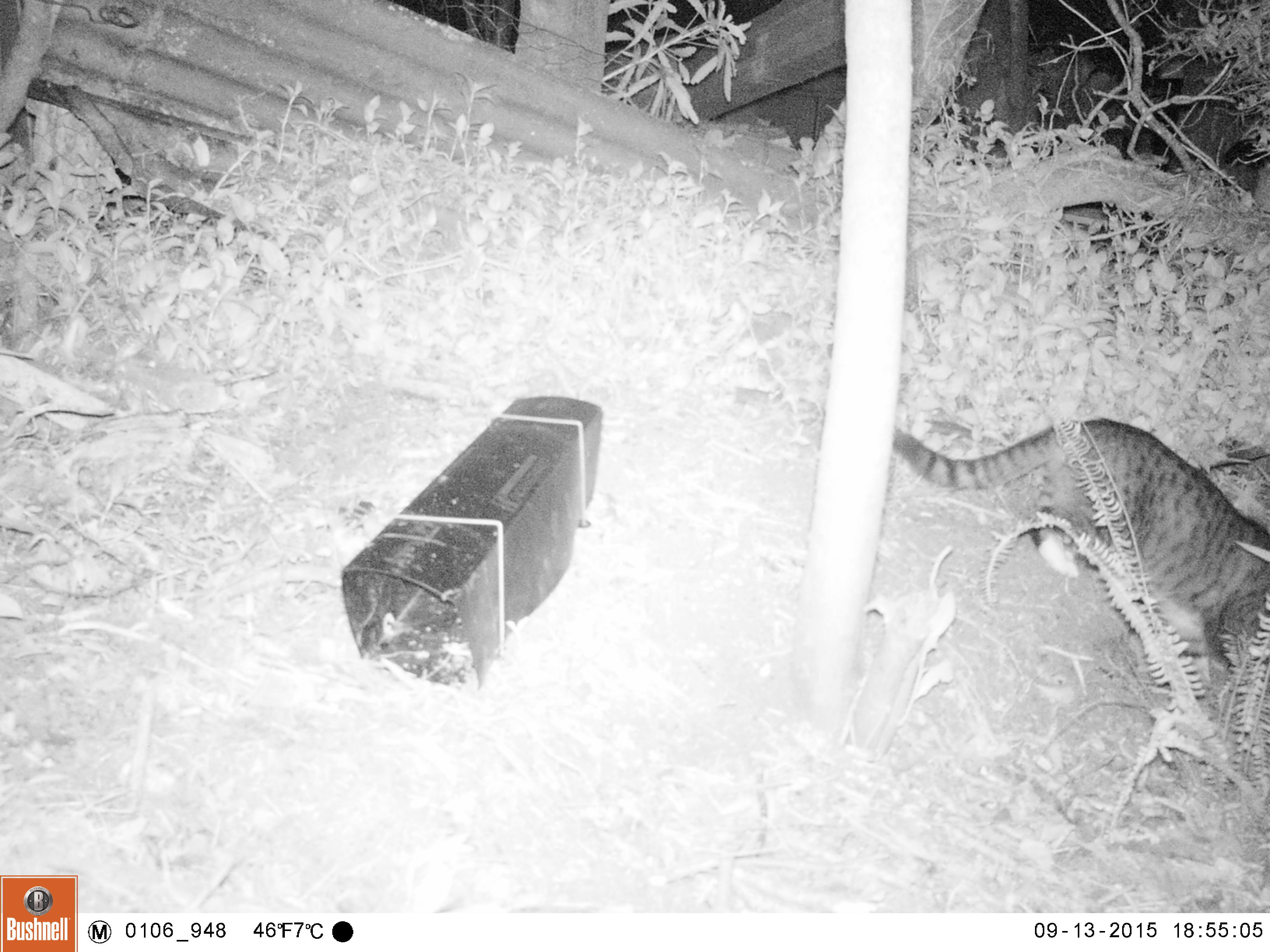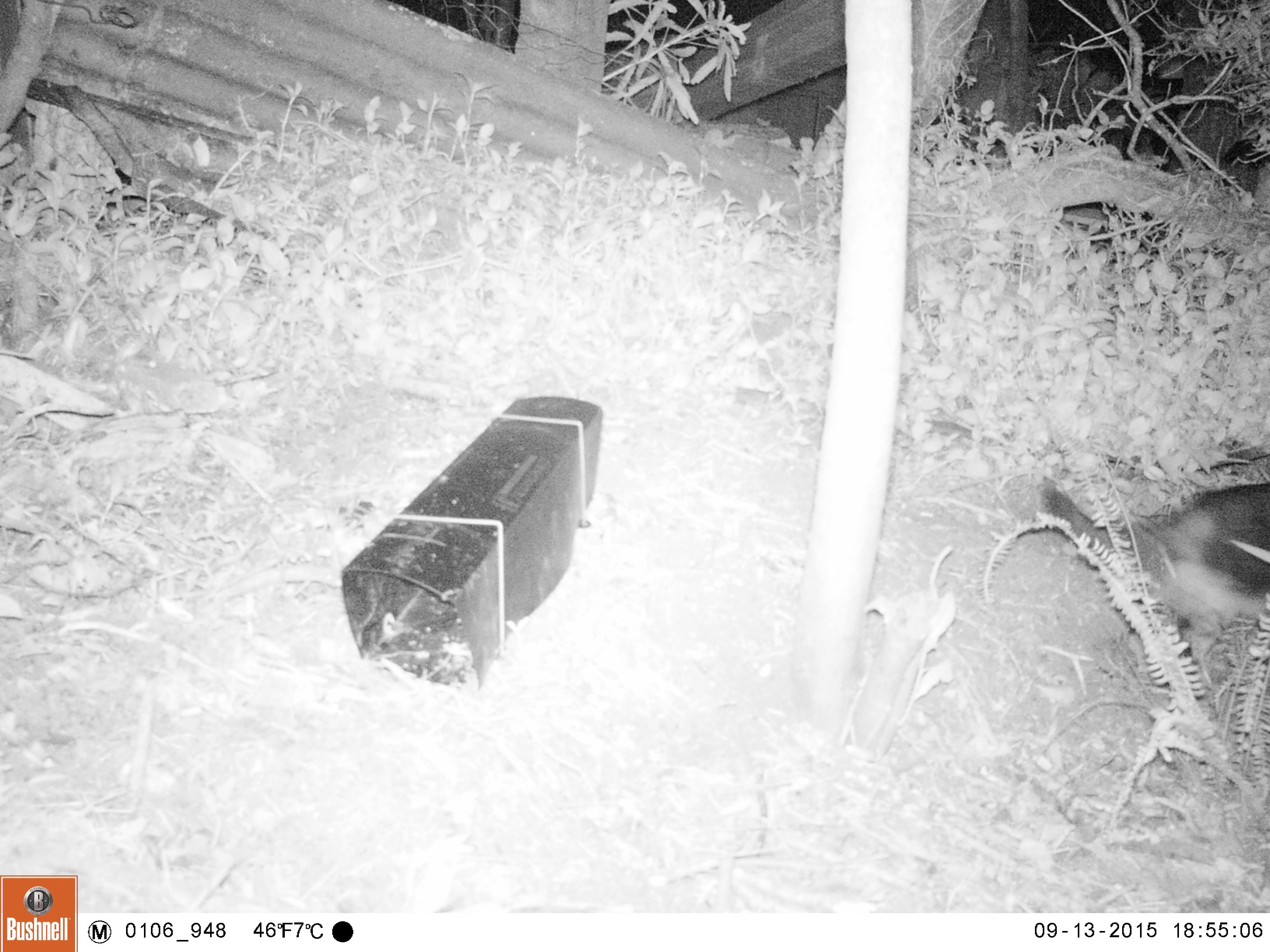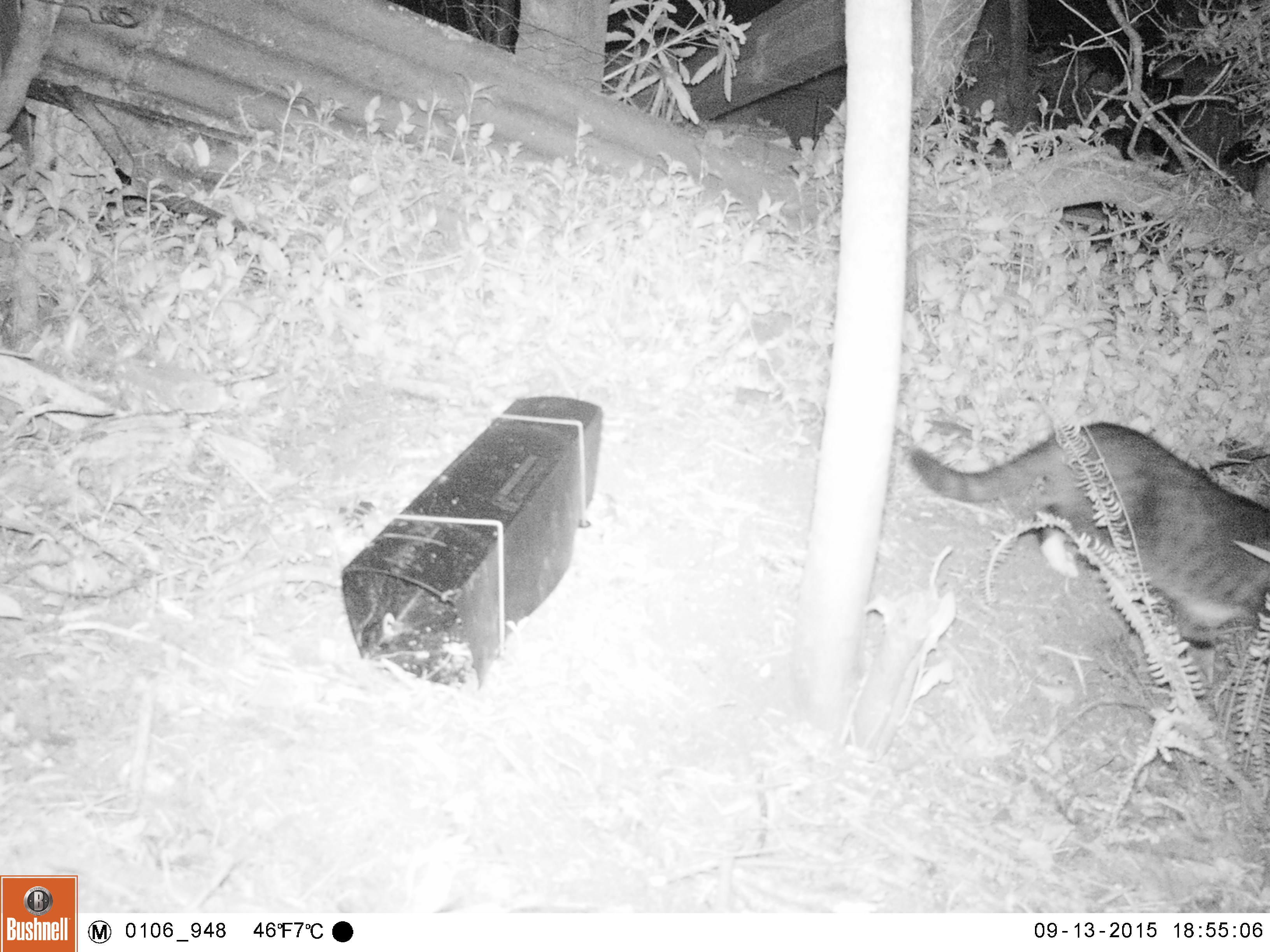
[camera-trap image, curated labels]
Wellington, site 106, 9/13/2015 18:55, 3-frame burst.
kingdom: Animalia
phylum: Chordata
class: Mammalia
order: Carnivora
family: Felidae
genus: Felis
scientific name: Felis catus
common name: cat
Cat (Felis catus).